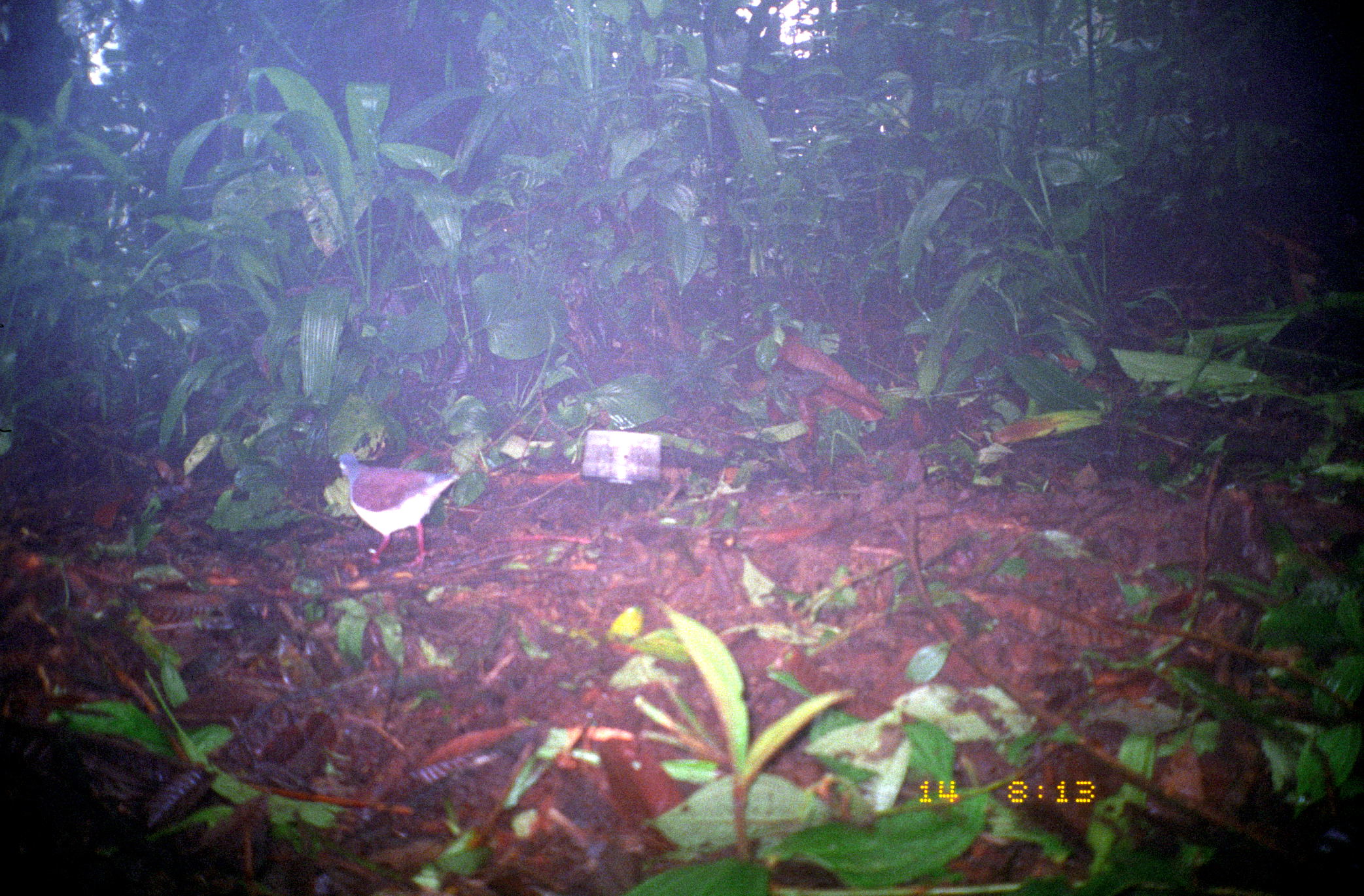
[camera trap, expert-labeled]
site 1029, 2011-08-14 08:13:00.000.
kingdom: Animalia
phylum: Chordata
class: Aves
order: Columbiformes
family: Columbidae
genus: Geotrygon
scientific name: Geotrygon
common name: geotrygon doves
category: geotrygon sp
Geotrygon sp (geotrygon doves) (Geotrygon).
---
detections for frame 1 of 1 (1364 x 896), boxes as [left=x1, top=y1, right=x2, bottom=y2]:
geotrygon sp: [left=337, top=453, right=462, bottom=573]